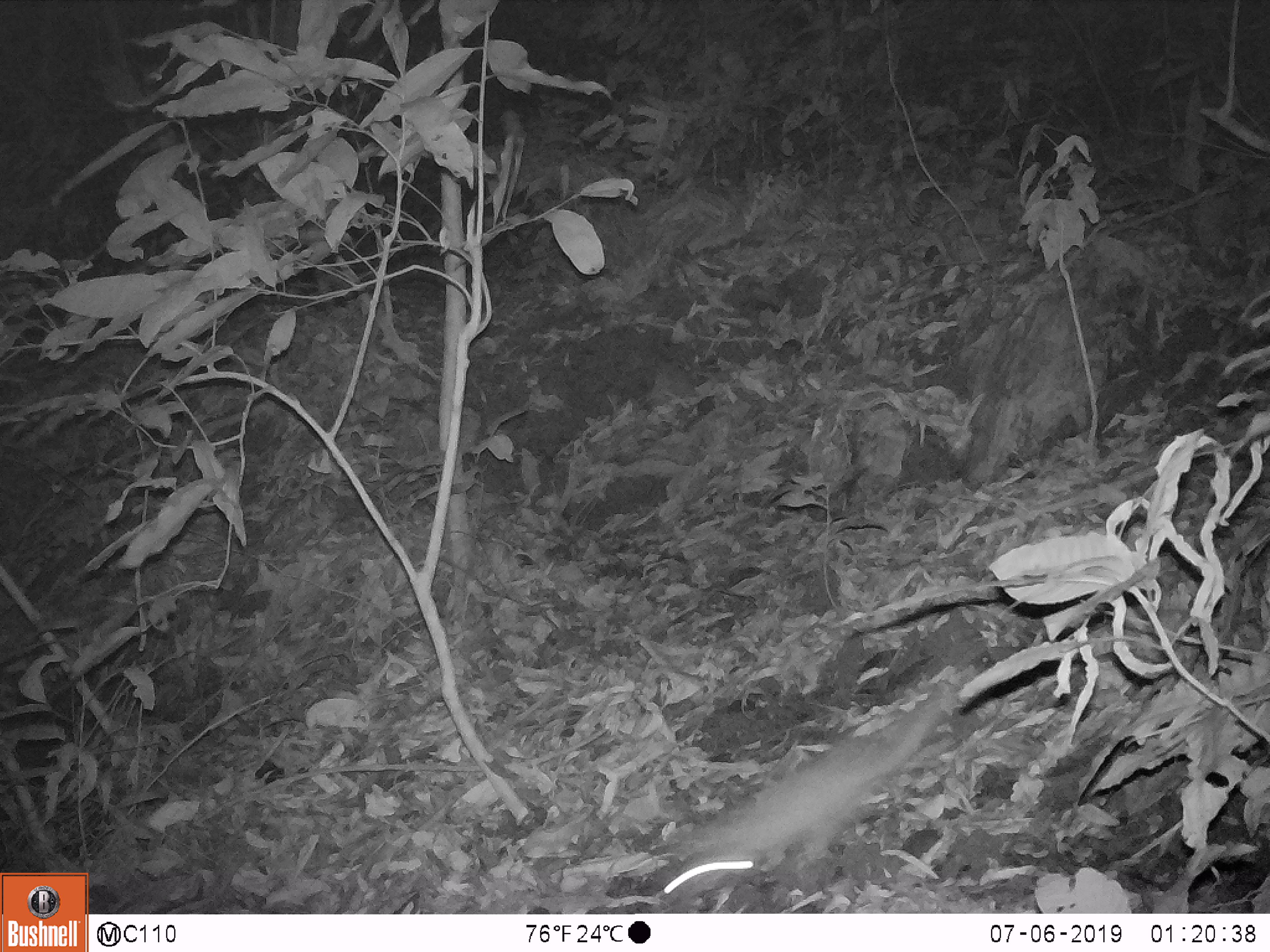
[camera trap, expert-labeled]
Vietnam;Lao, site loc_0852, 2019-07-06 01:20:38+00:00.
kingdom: Animalia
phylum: Chordata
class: Mammalia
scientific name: Mammalia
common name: mammal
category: unidentified small mammal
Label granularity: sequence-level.